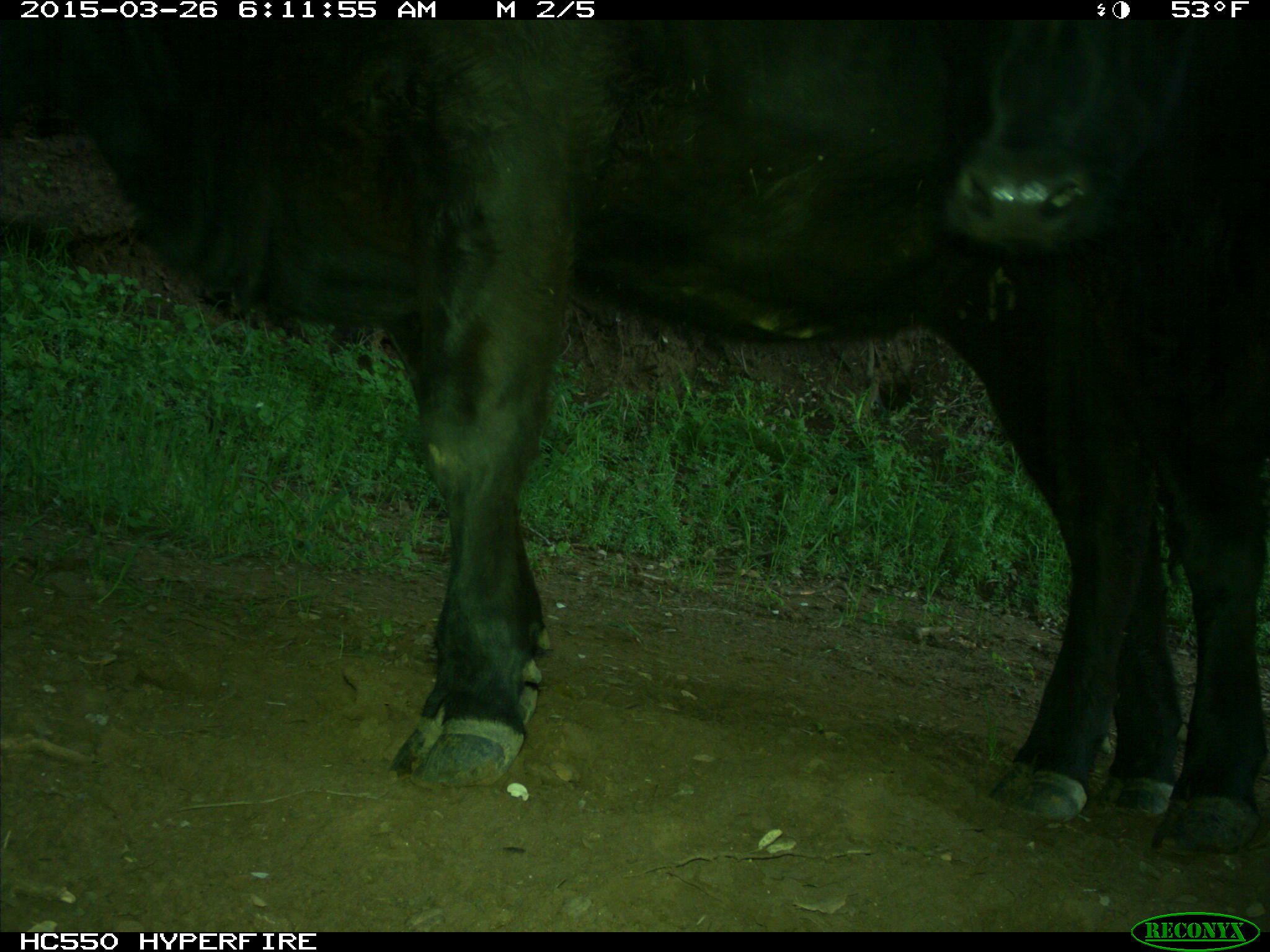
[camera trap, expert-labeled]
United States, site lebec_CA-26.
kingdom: Animalia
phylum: Chordata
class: Mammalia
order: Artiodactyla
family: Bovidae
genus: Bos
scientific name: Bos taurus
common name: domestic cow